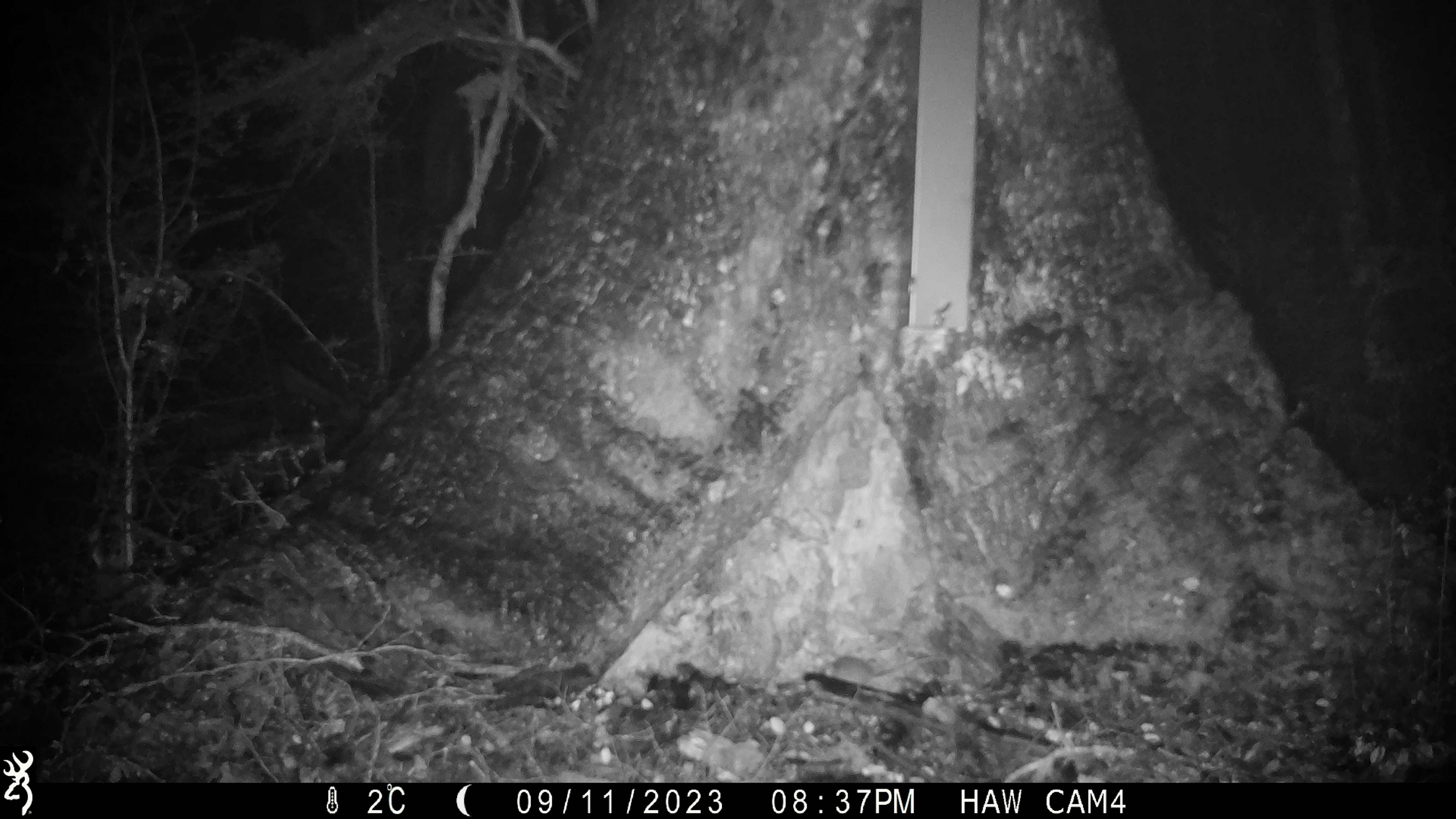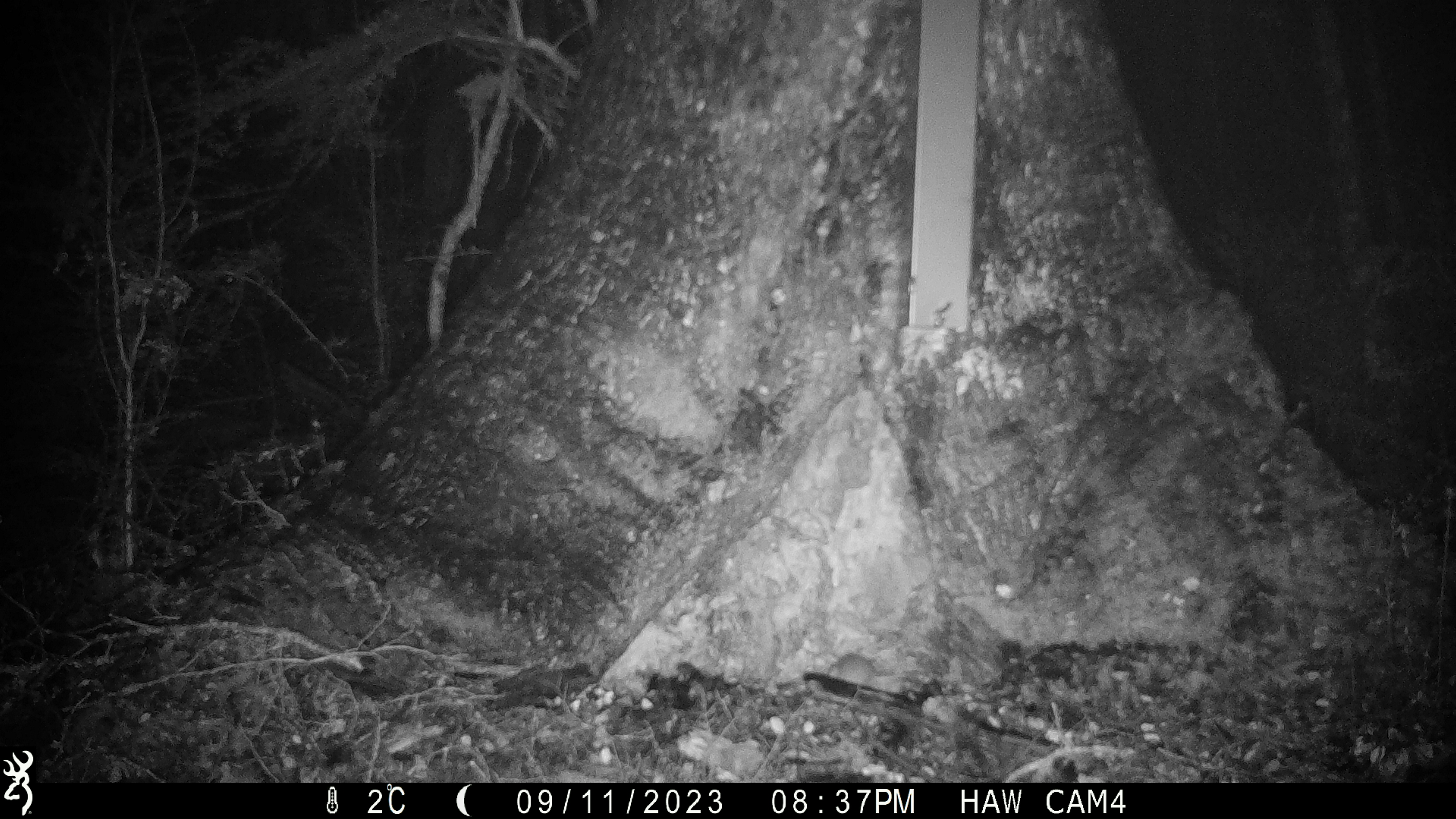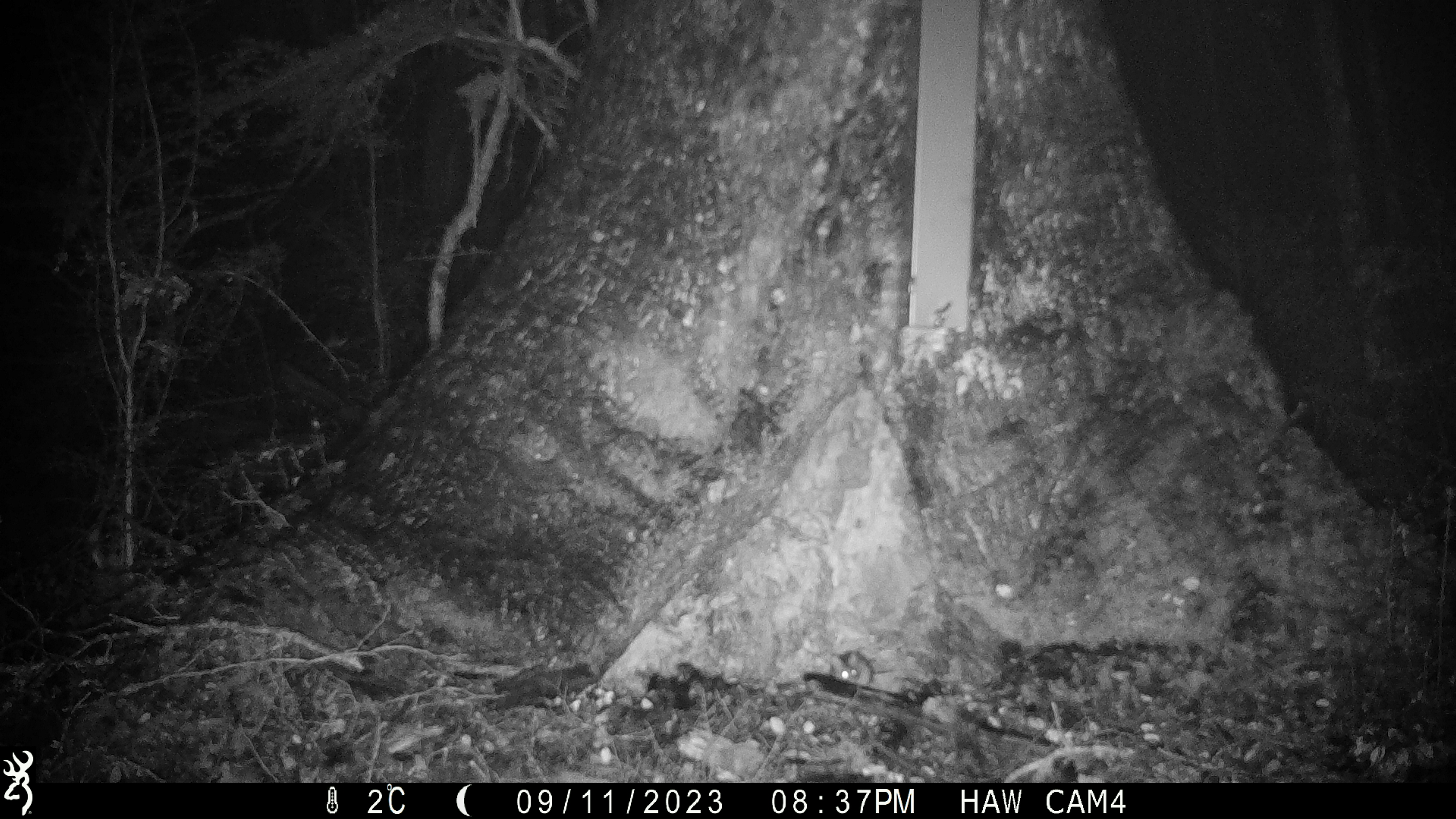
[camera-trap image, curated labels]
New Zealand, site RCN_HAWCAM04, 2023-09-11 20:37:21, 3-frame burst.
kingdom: Animalia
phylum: Chordata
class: Mammalia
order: Rodentia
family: Muridae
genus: Mus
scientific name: Mus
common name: mouse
Mouse (Mus).